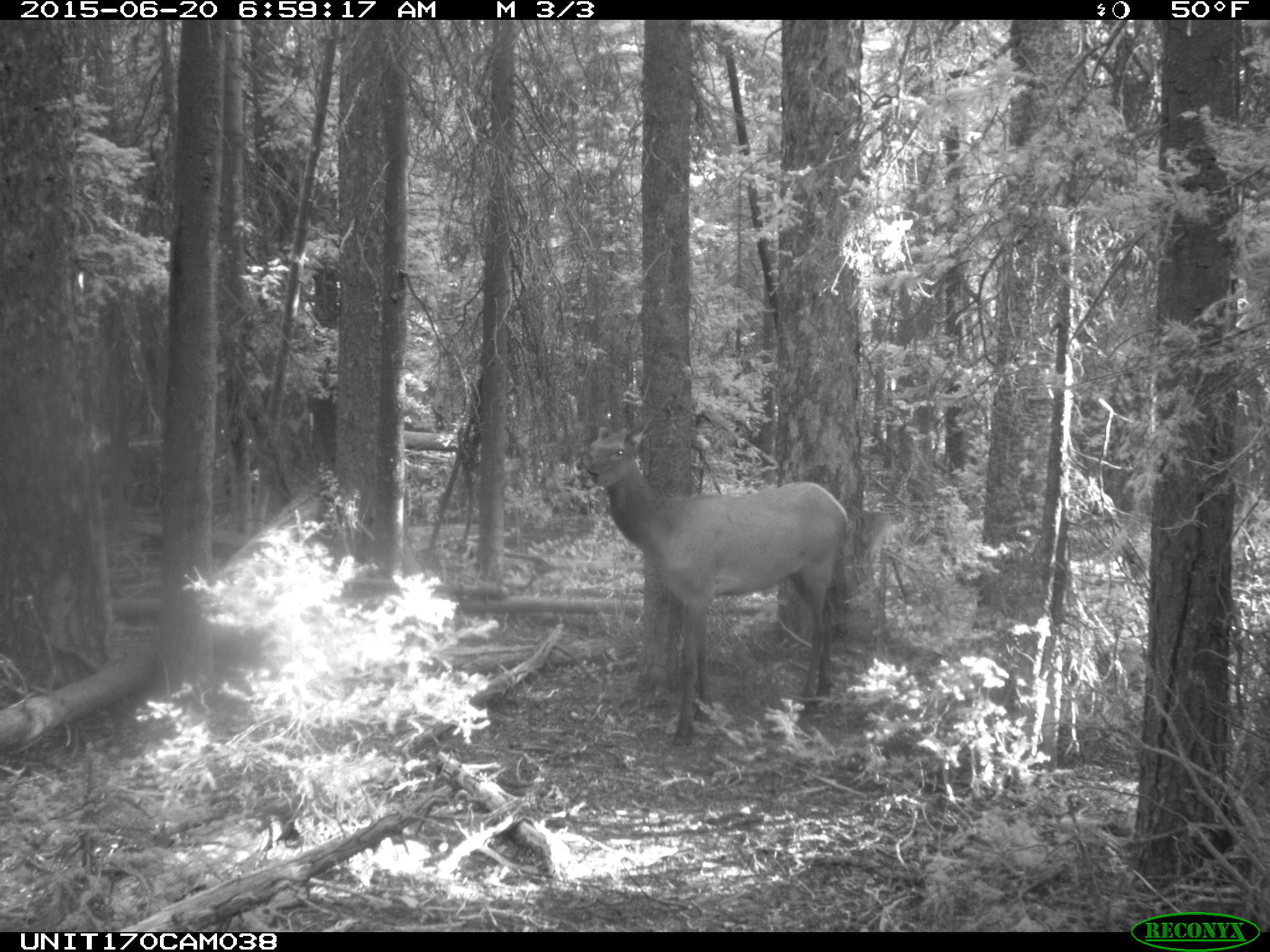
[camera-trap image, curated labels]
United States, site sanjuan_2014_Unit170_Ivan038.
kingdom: Animalia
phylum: Chordata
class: Mammalia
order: Artiodactyla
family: Cervidae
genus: Cervus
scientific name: Cervus elaphus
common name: red deer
Cervus elaphus (red deer).